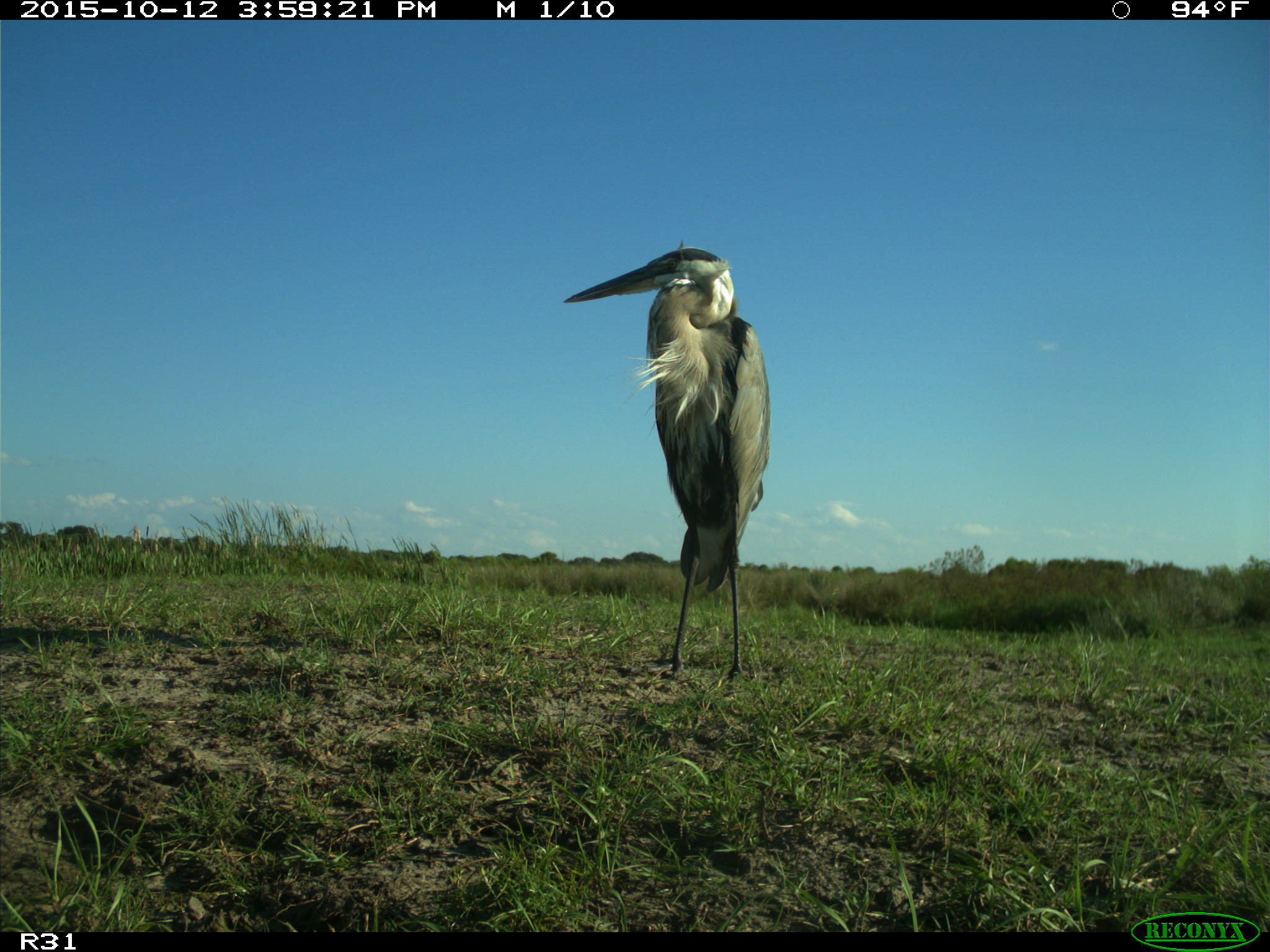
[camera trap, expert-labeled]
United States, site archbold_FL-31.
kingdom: Animalia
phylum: Chordata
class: Aves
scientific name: Aves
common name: birds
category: unidentified bird